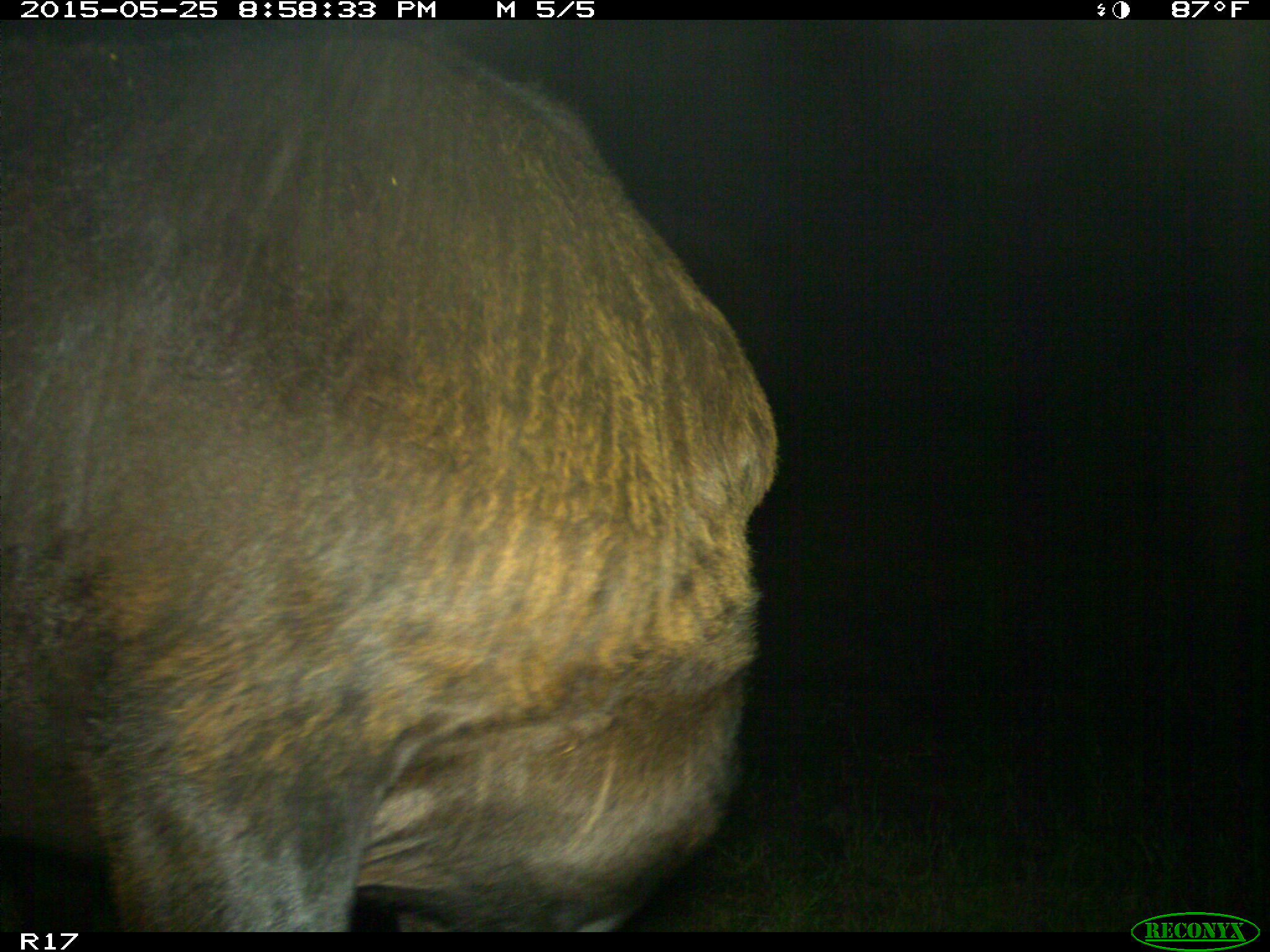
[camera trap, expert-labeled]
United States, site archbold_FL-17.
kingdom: Animalia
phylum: Chordata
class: Mammalia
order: Artiodactyla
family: Bovidae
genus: Bos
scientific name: Bos taurus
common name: domestic cow